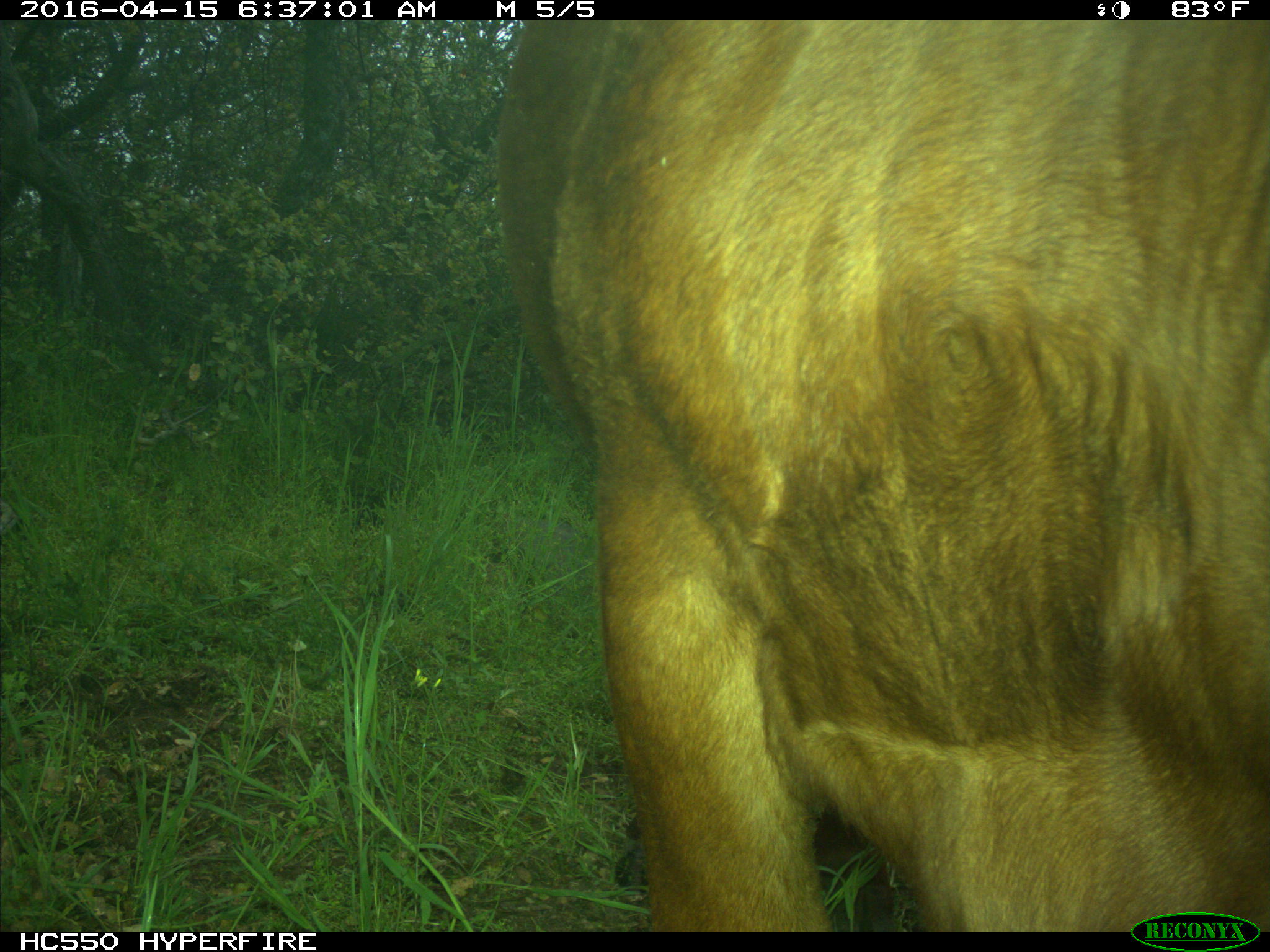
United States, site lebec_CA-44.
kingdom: Animalia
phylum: Chordata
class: Mammalia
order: Artiodactyla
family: Bovidae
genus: Bos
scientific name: Bos taurus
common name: domestic cow